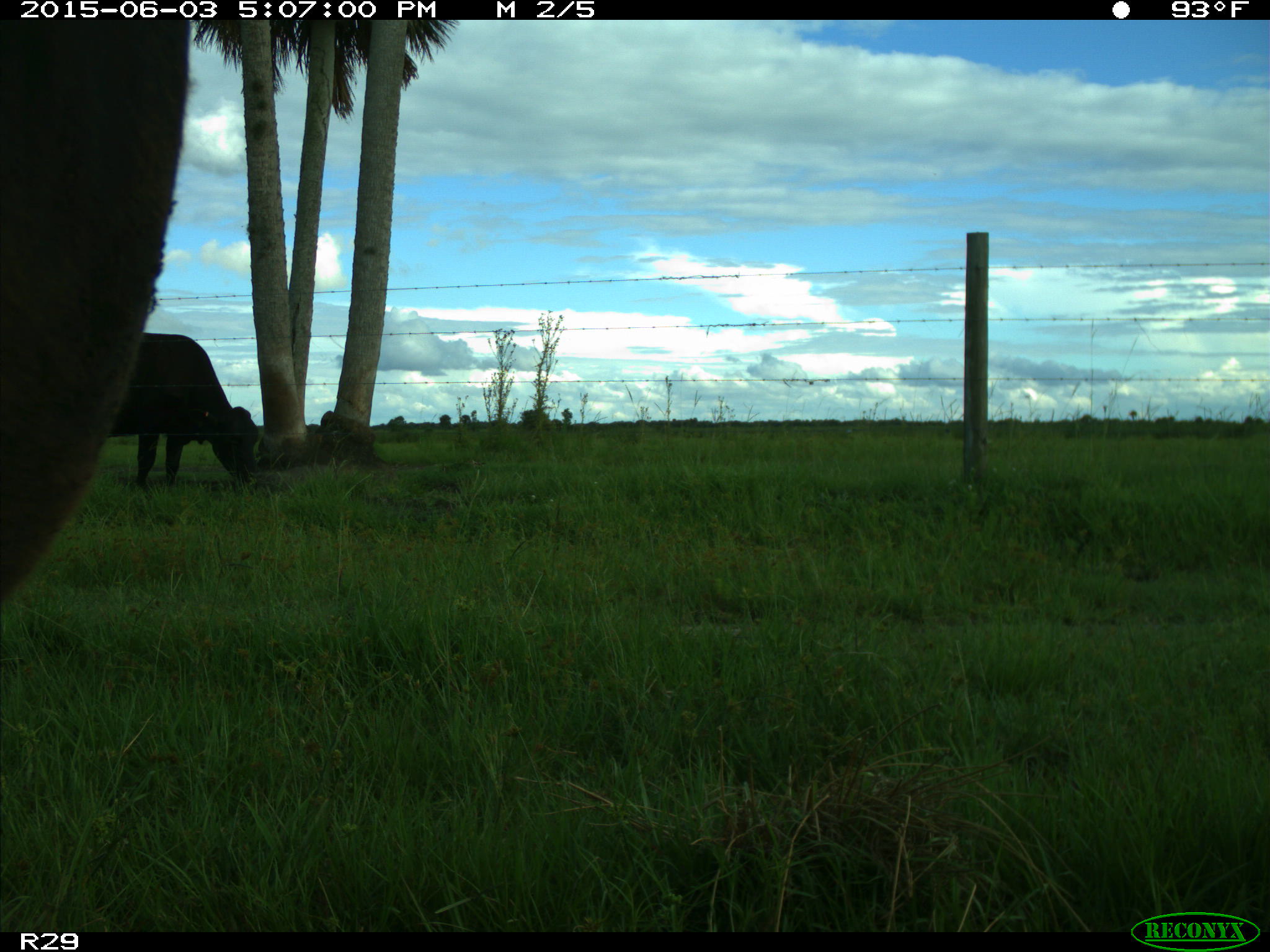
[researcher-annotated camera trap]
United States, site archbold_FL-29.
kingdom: Animalia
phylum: Chordata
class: Mammalia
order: Artiodactyla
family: Bovidae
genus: Bos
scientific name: Bos taurus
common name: domestic cow